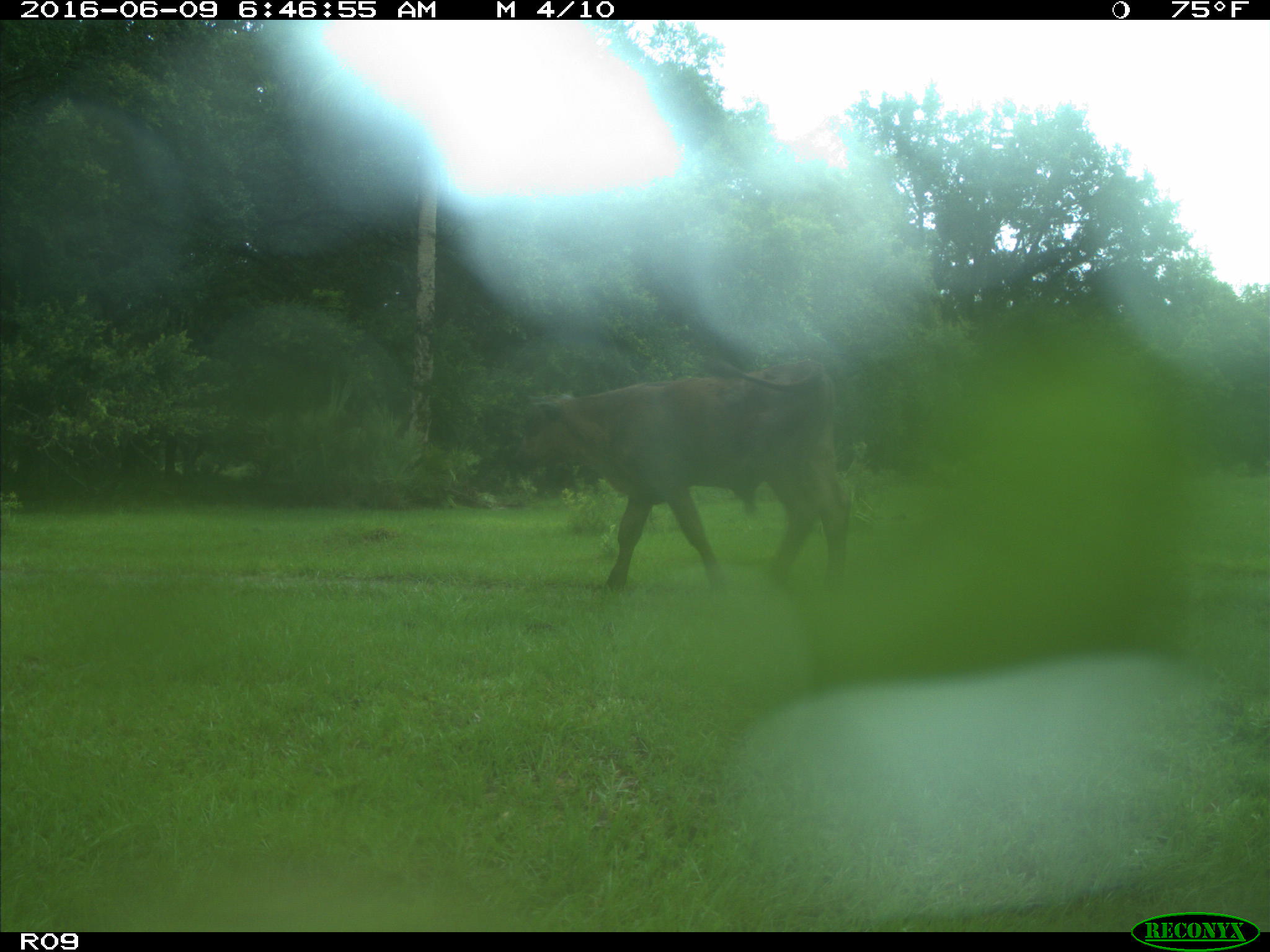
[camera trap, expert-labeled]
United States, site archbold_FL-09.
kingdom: Animalia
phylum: Chordata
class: Mammalia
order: Artiodactyla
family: Bovidae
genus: Bos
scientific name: Bos taurus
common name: domestic cow